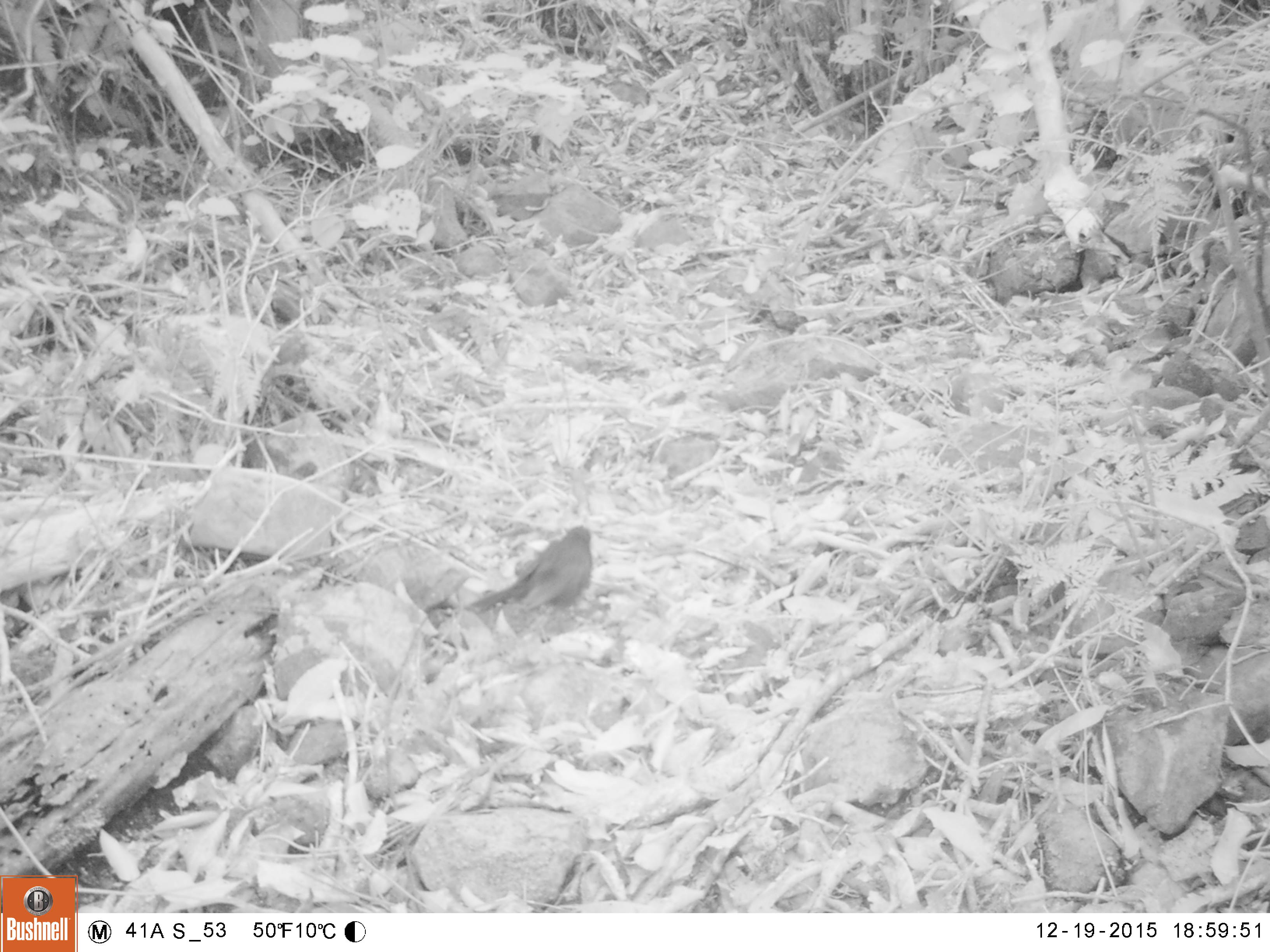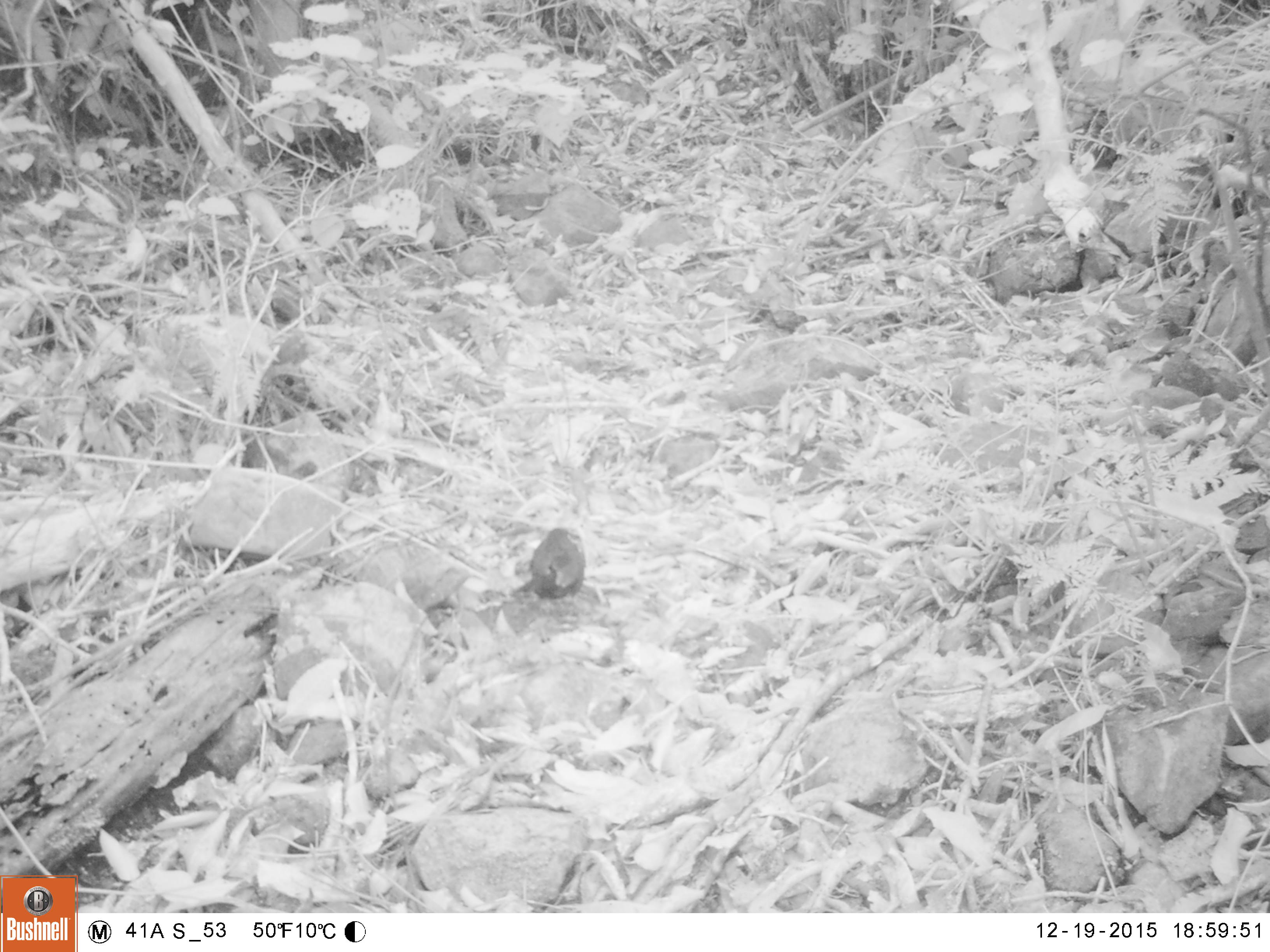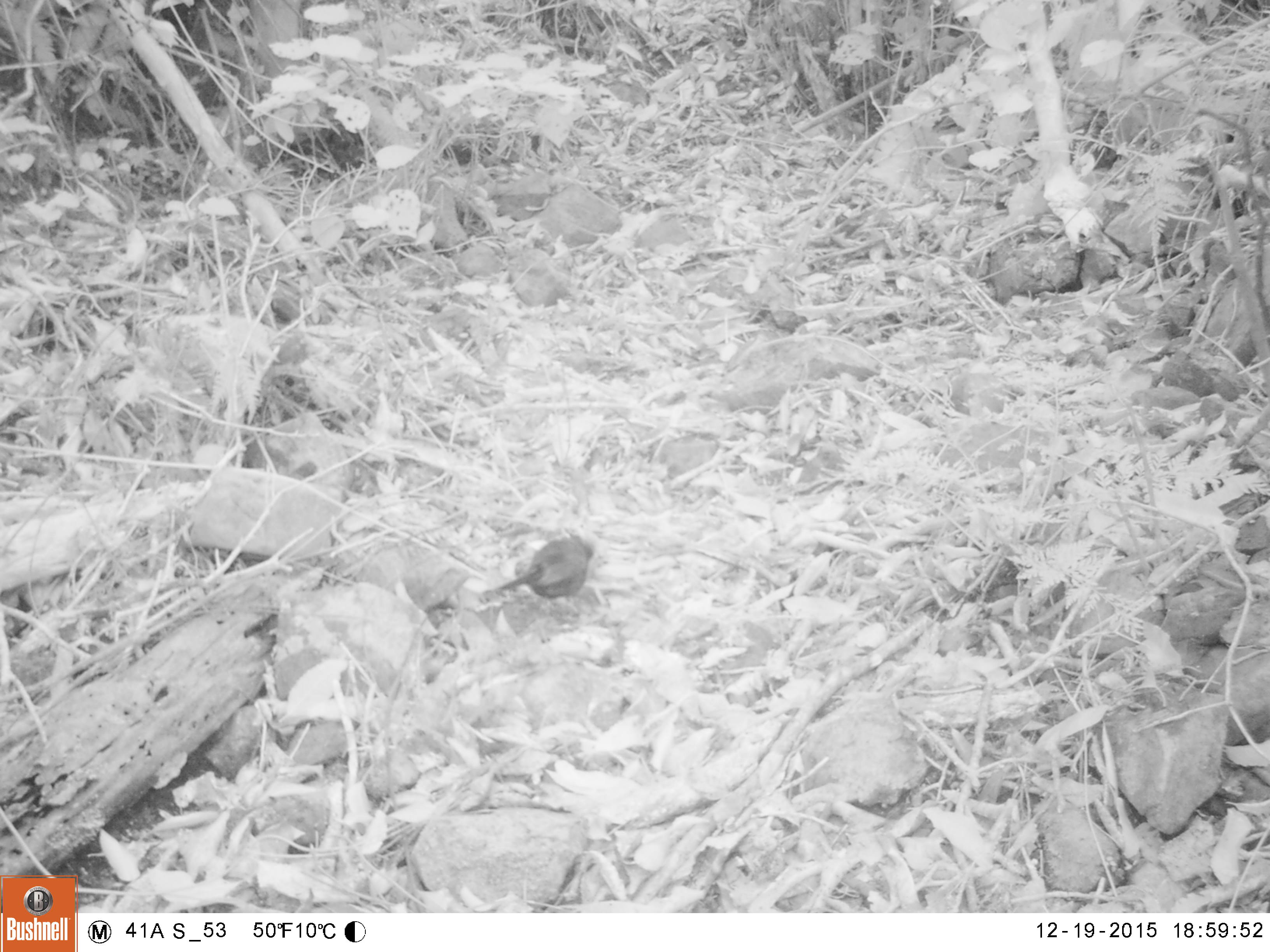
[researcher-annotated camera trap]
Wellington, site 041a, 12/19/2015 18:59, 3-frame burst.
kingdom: Animalia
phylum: Chordata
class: Aves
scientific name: Aves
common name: bird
Bird (Aves).